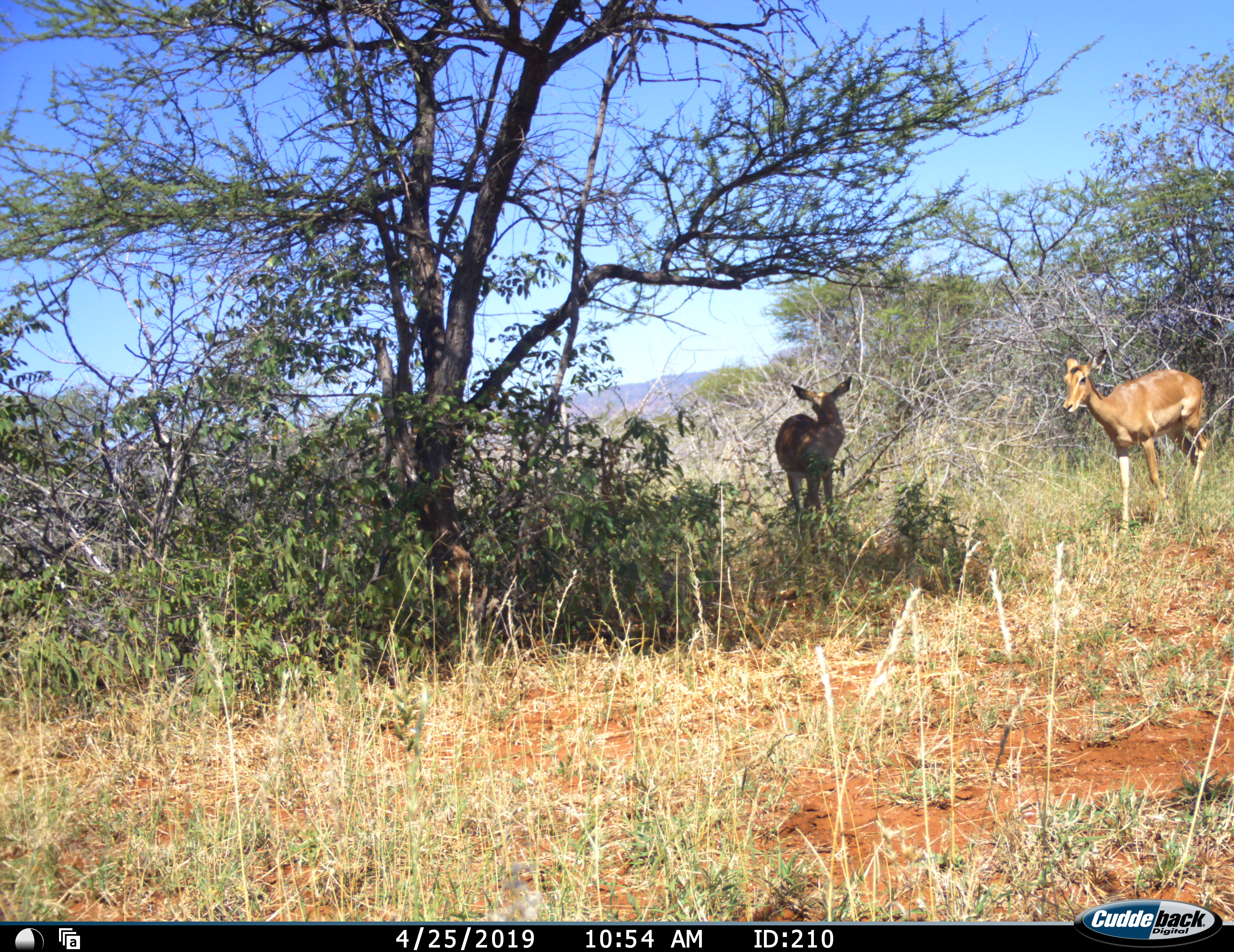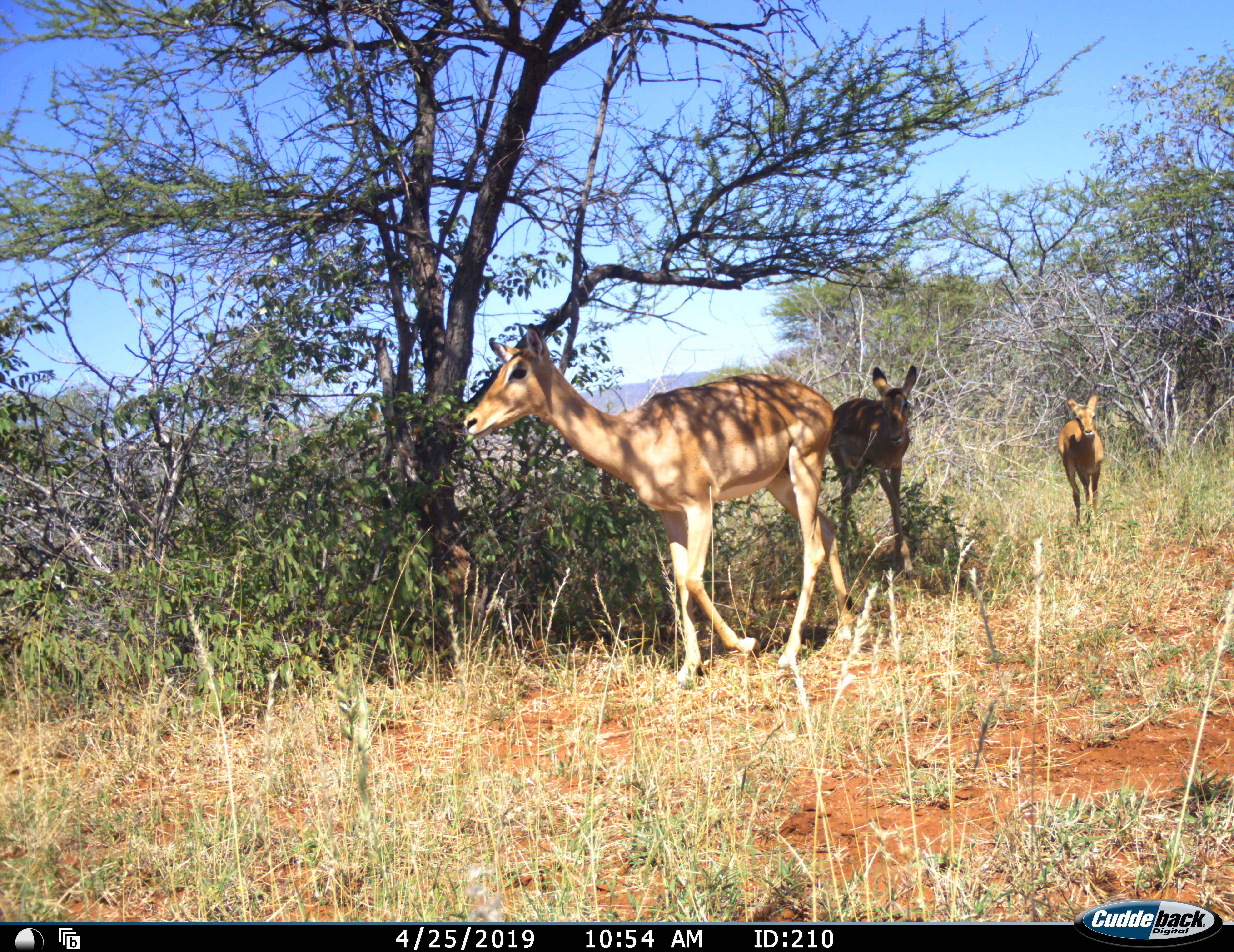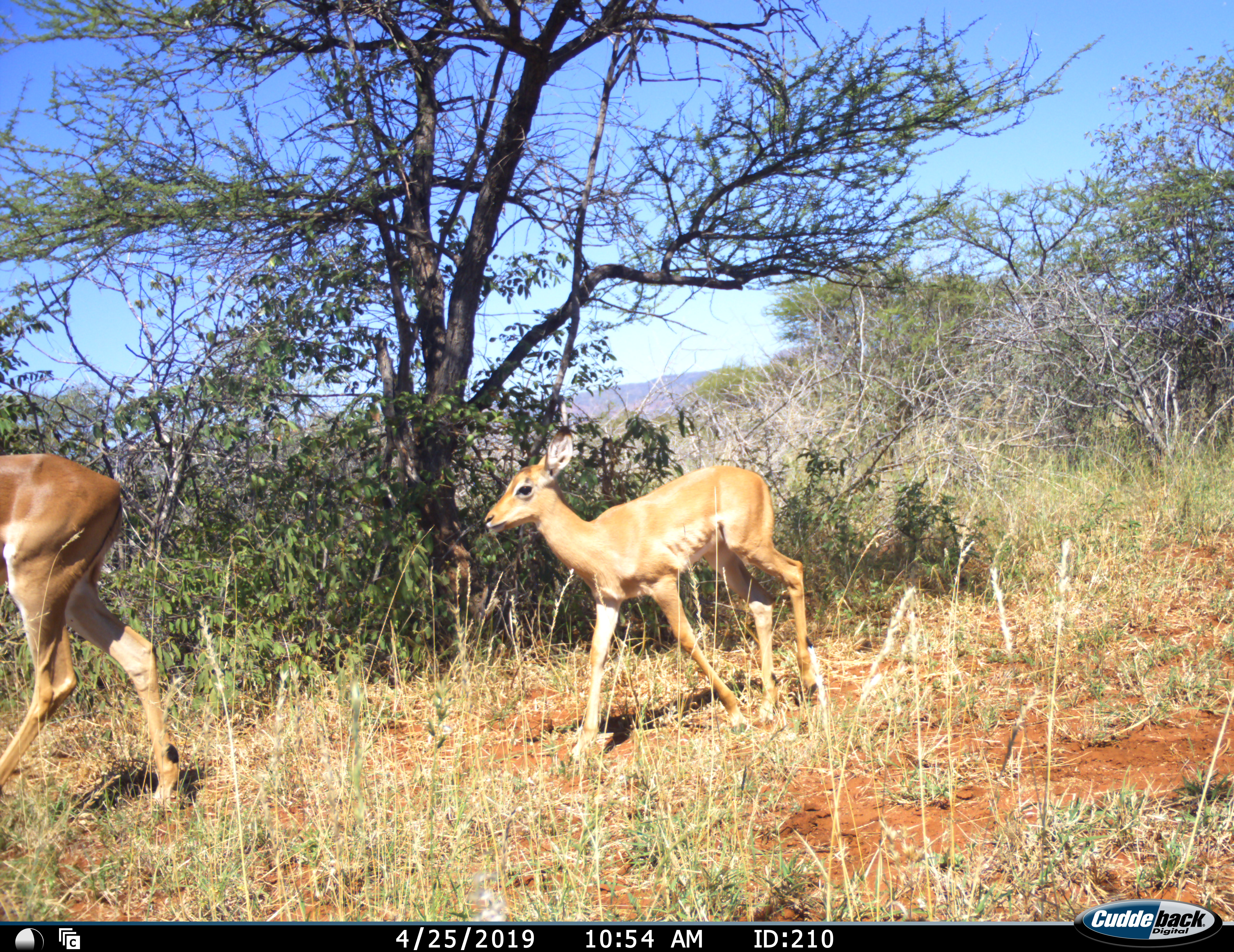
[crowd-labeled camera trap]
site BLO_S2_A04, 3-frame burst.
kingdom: Animalia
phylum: Chordata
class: Mammalia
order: Artiodactyla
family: Bovidae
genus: Aepyceros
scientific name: Aepyceros melampus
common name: impala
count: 3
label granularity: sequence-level